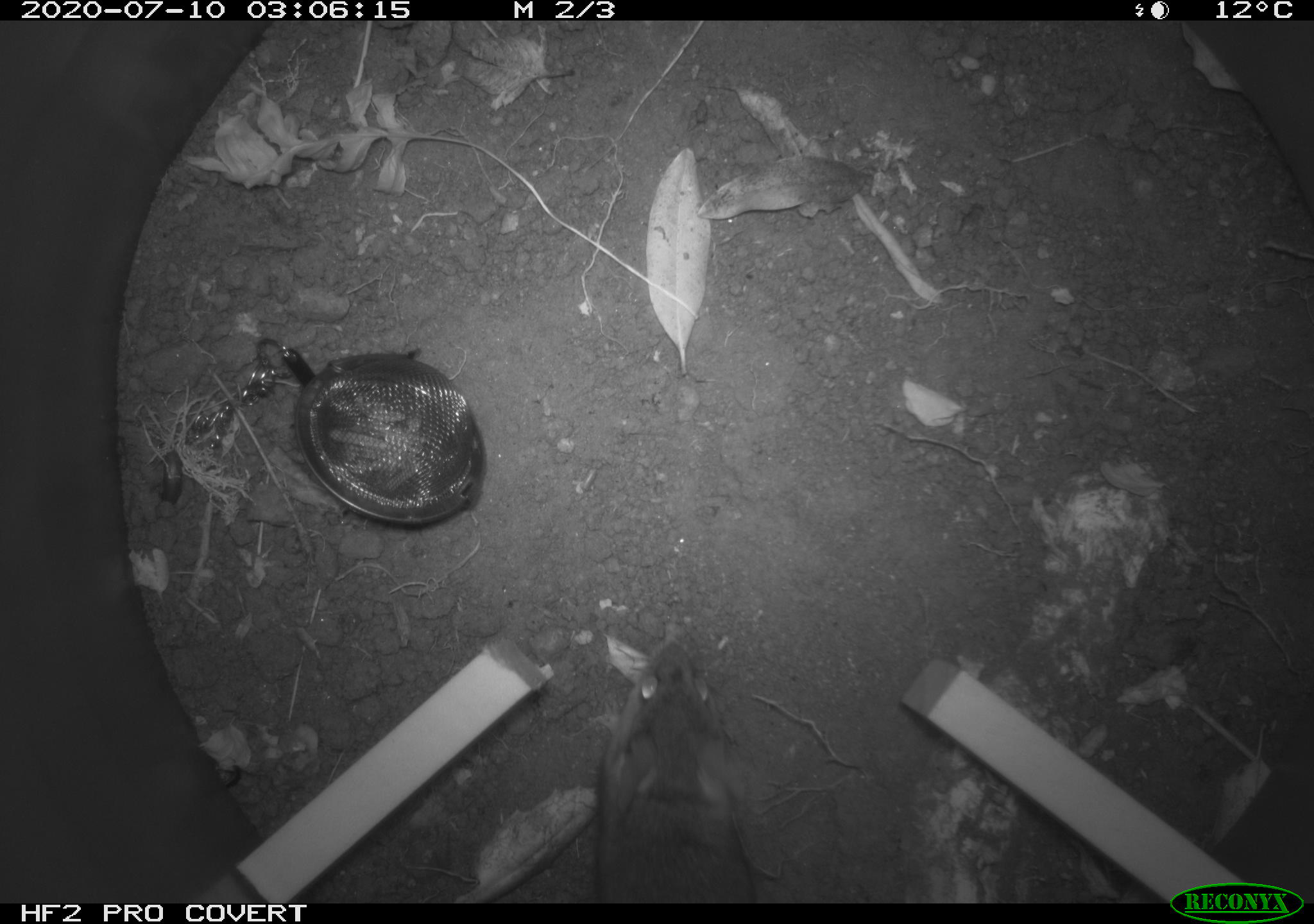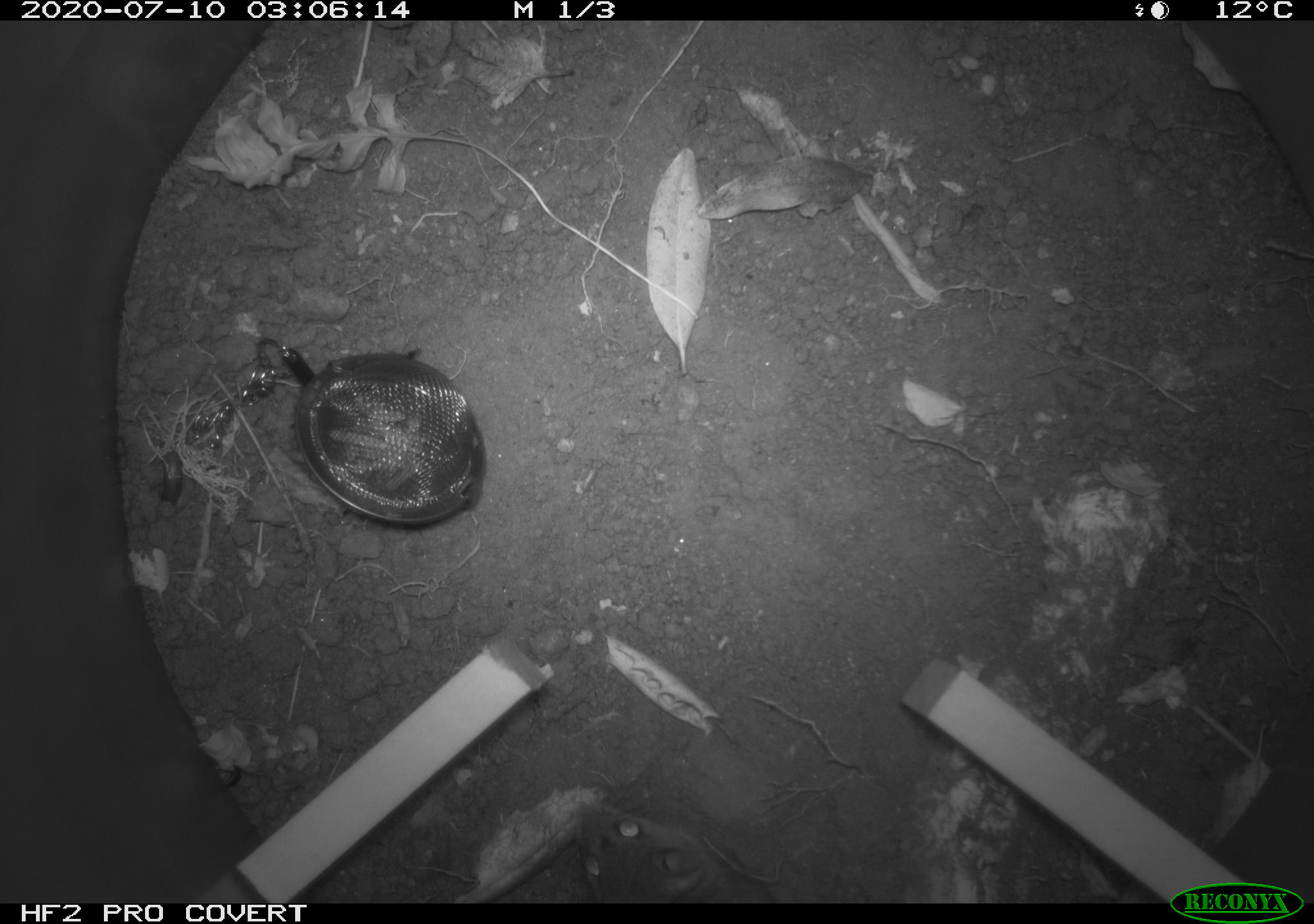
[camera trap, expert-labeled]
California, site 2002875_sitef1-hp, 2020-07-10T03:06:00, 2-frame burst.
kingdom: Animalia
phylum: Chordata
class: Mammalia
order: Rodentia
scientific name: Rodentia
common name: rodent